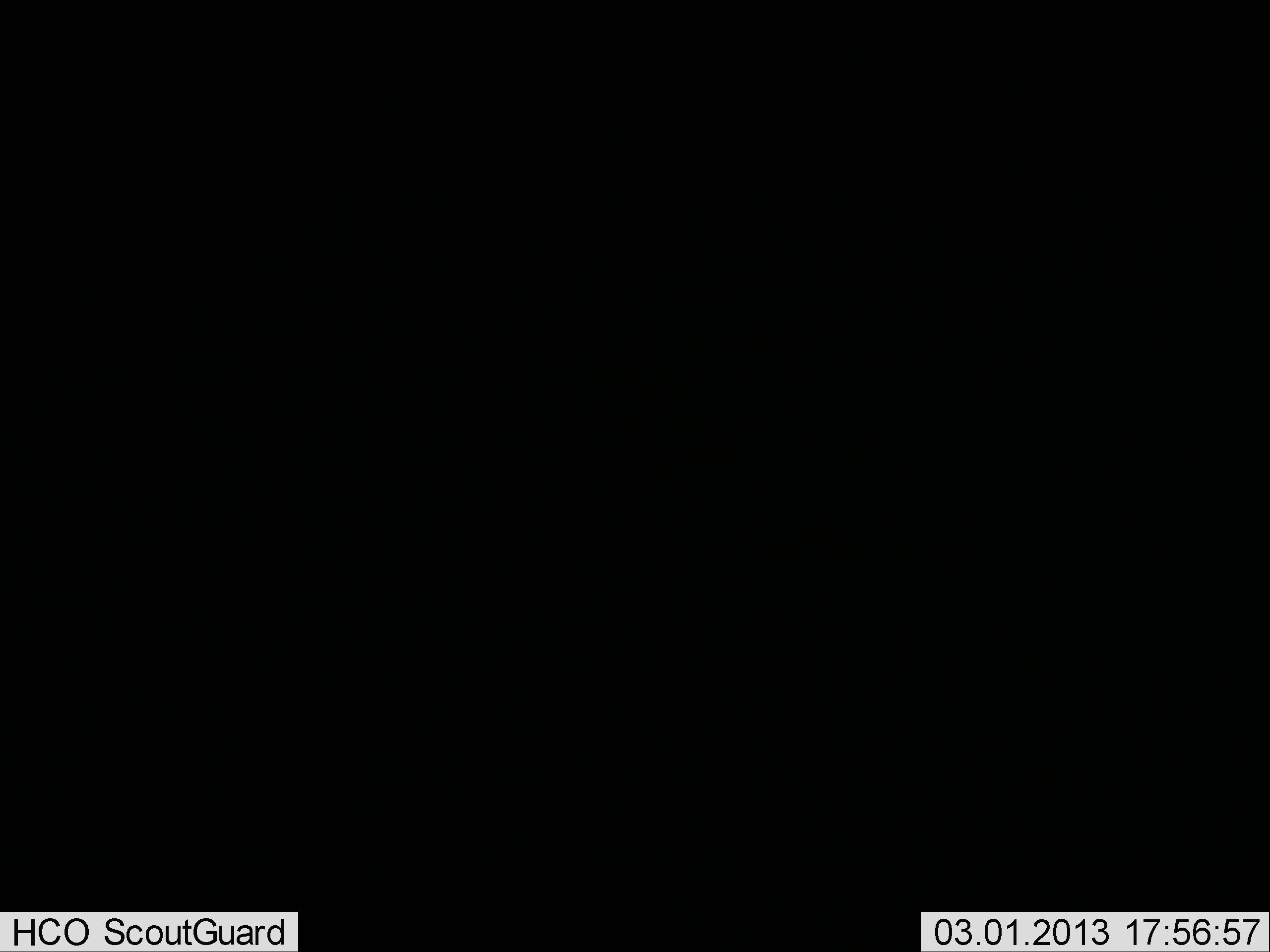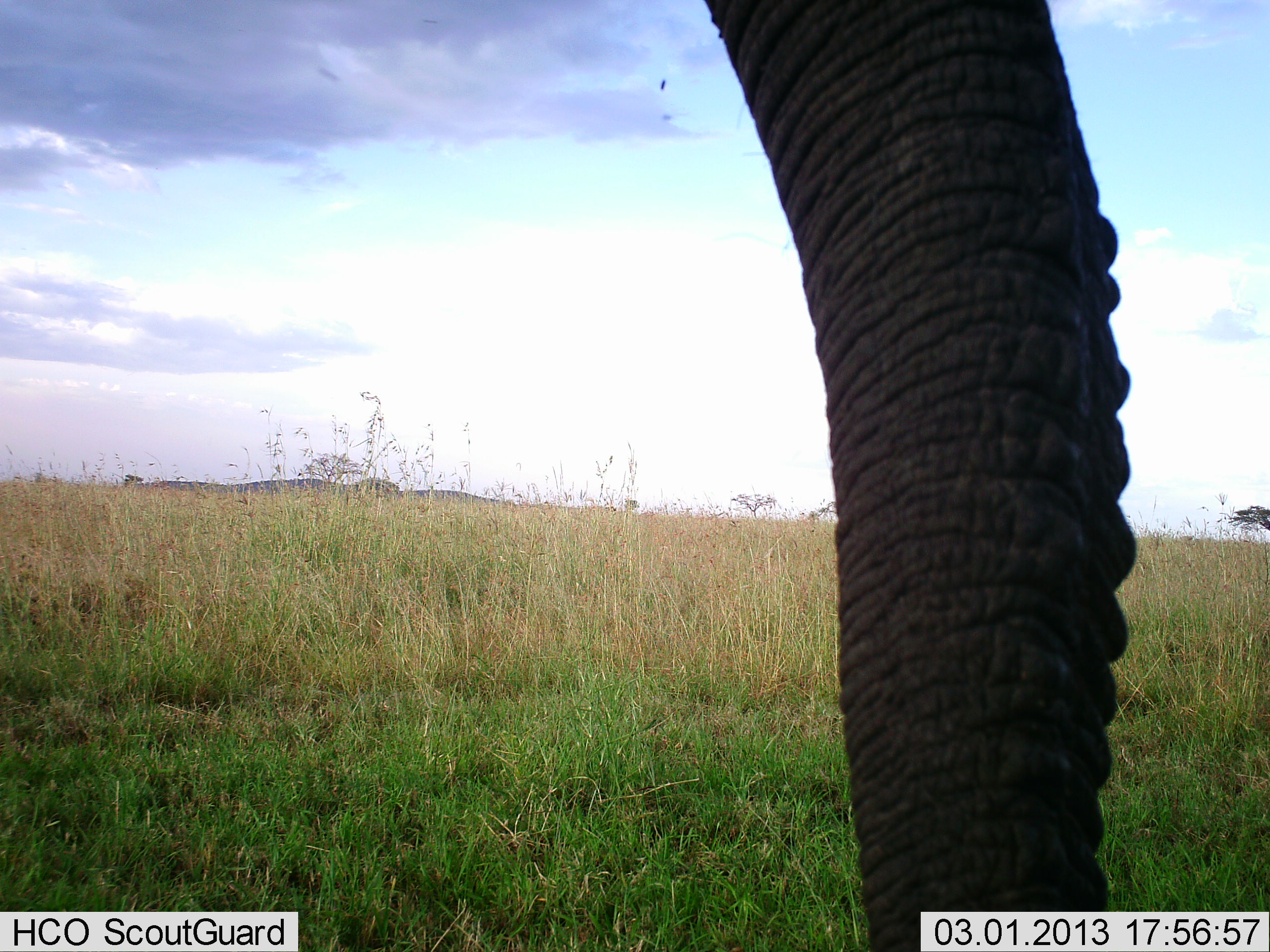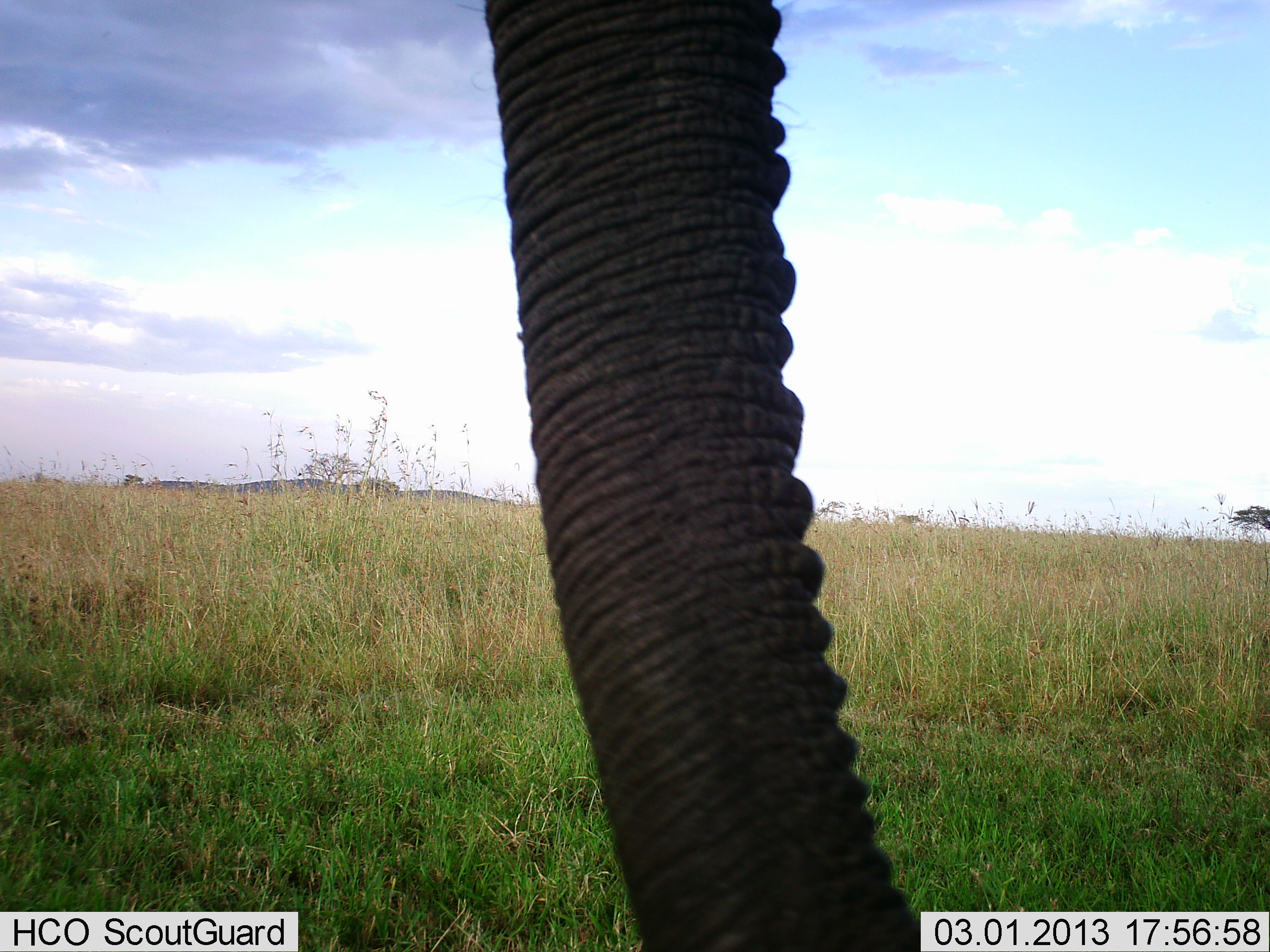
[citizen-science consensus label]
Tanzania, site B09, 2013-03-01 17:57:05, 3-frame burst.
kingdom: Animalia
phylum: Chordata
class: Mammalia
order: Proboscidea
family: Elephantidae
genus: Loxodonta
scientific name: Loxodonta africana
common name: african bush elephant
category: elephant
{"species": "elephant (african bush elephant) (Loxodonta africana)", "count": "1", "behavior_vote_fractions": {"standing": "76%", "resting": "2%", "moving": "18%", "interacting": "2%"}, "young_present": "0%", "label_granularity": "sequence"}